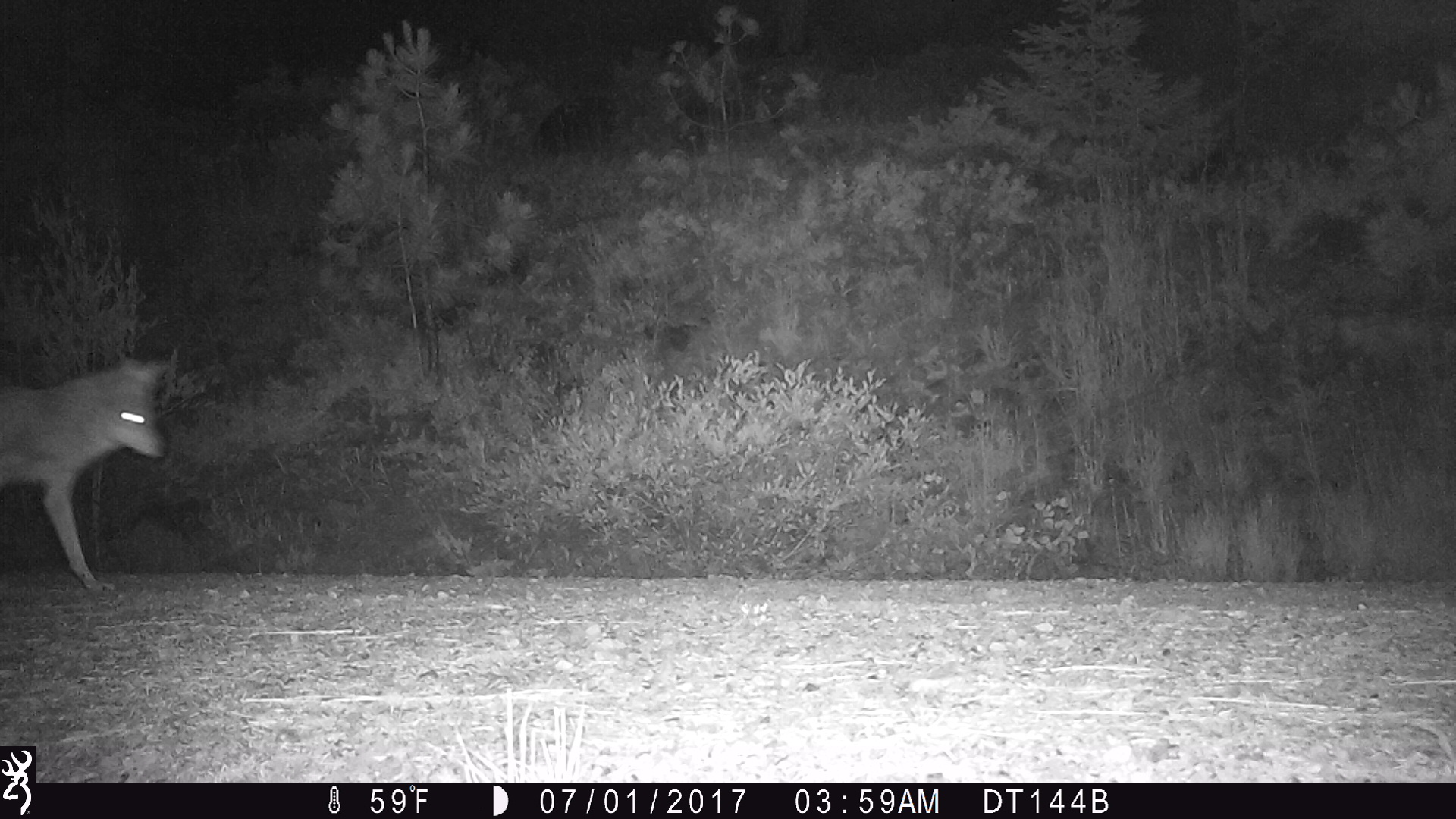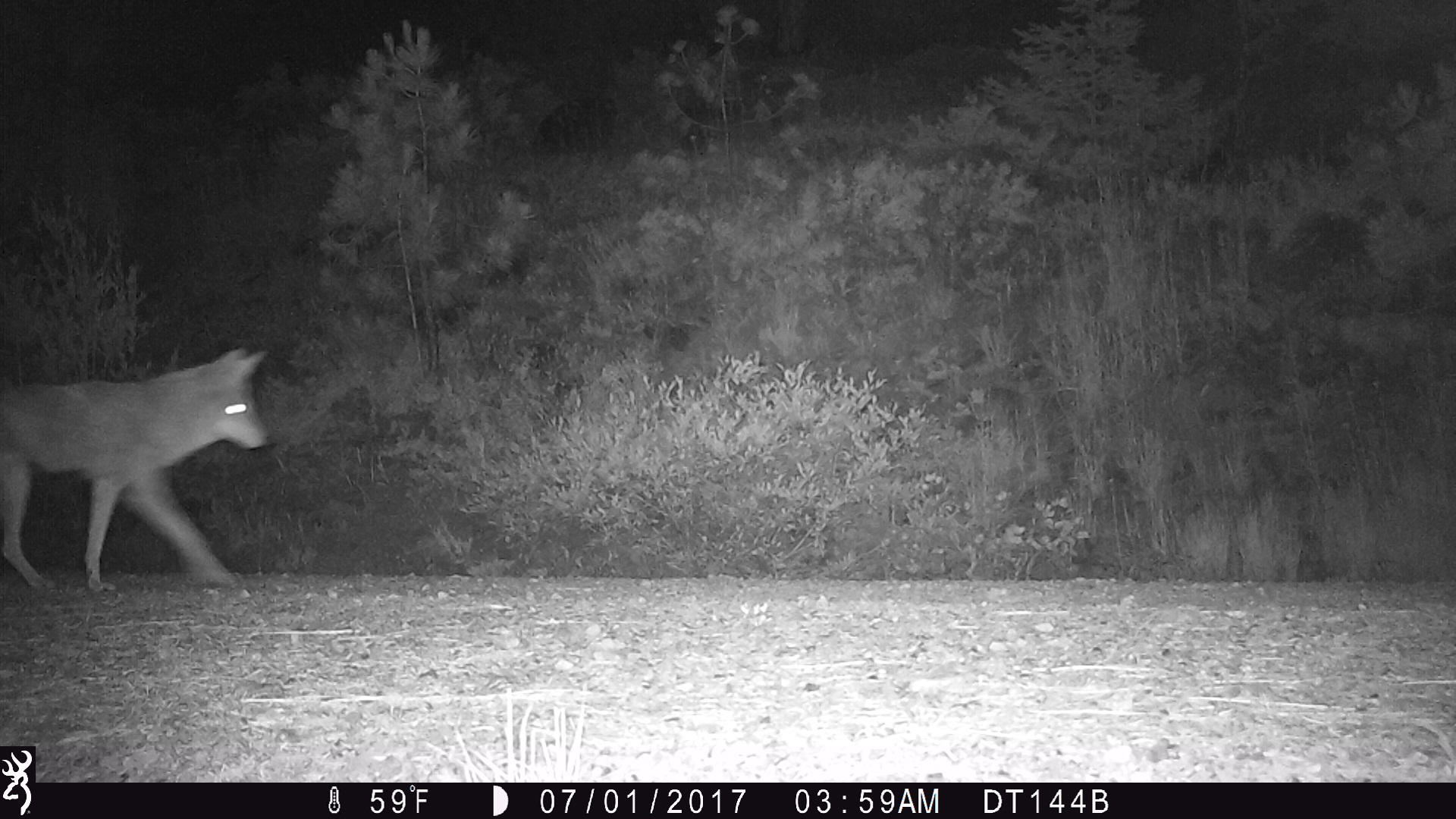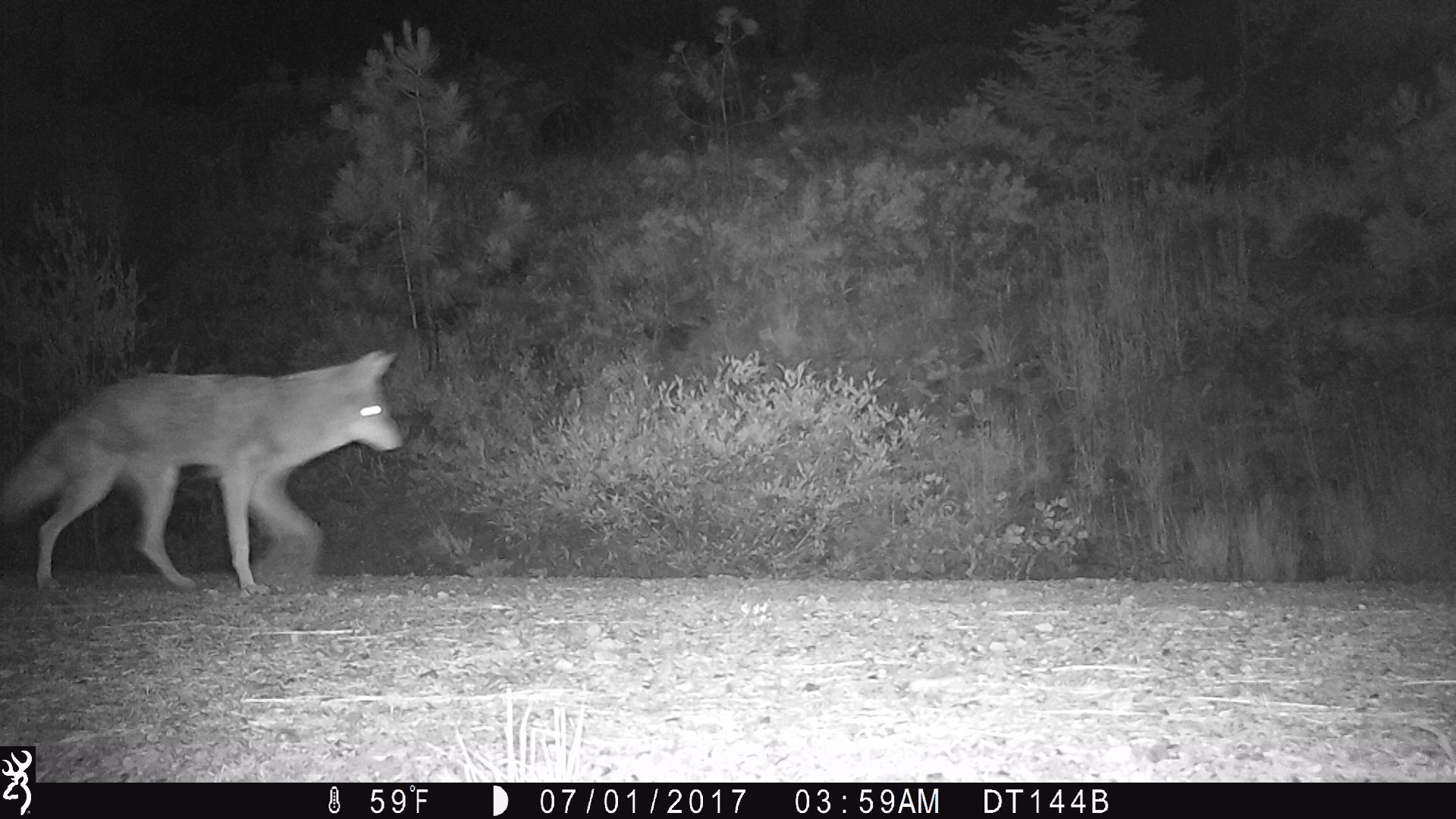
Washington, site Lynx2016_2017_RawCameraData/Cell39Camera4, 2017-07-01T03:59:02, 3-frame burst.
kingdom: Animalia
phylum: Chordata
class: Mammalia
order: Carnivora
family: Canidae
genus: Canis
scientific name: Canis latrans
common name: coyote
Canis latrans (coyote). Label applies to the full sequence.